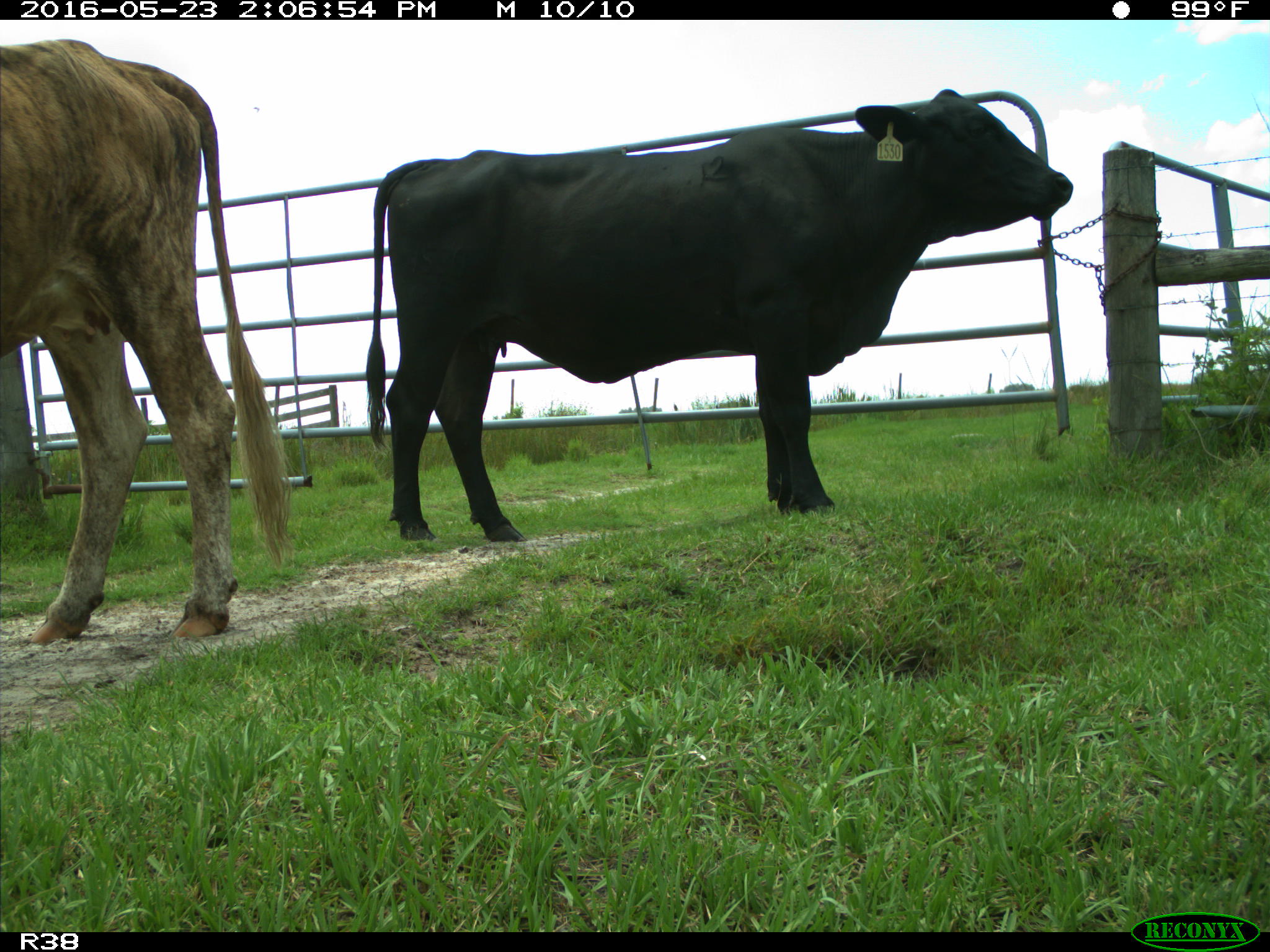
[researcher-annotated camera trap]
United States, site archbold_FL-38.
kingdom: Animalia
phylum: Chordata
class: Mammalia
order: Artiodactyla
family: Bovidae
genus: Bos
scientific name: Bos taurus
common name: domestic cow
Bos taurus (domestic cow).